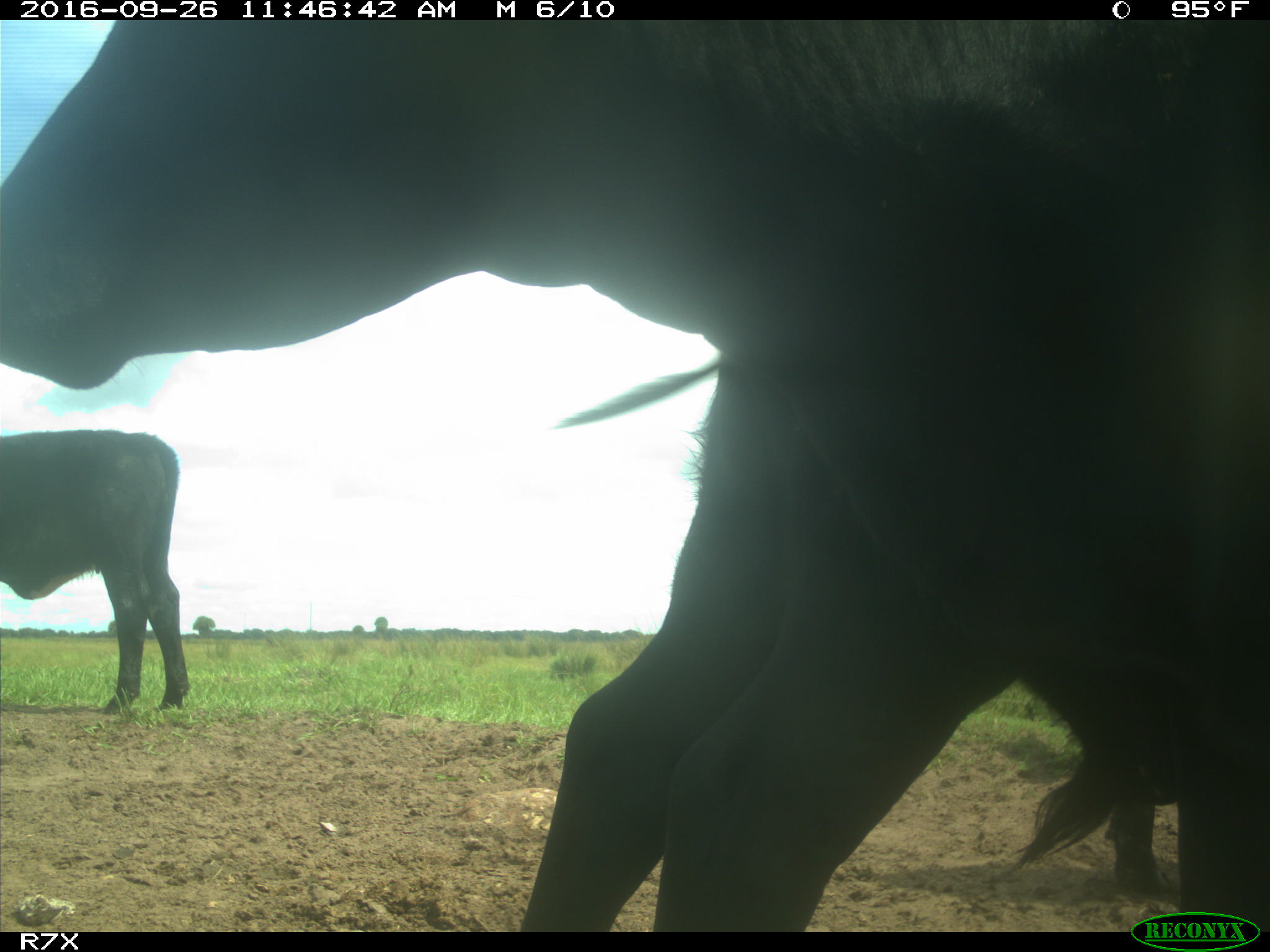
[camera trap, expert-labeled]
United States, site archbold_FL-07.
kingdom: Animalia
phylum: Chordata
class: Mammalia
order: Artiodactyla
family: Bovidae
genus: Bos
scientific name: Bos taurus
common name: domestic cow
Bos taurus (domestic cow).